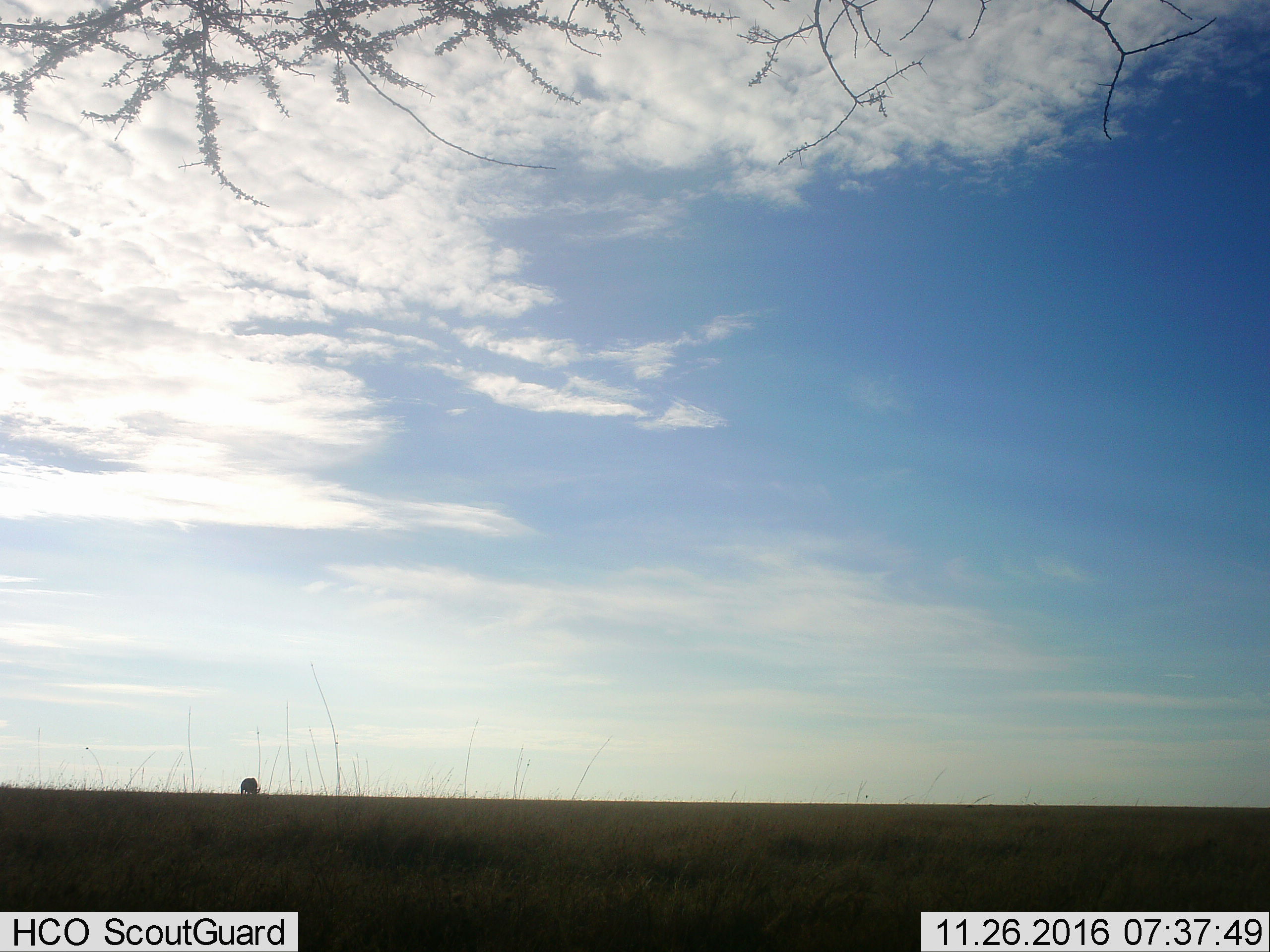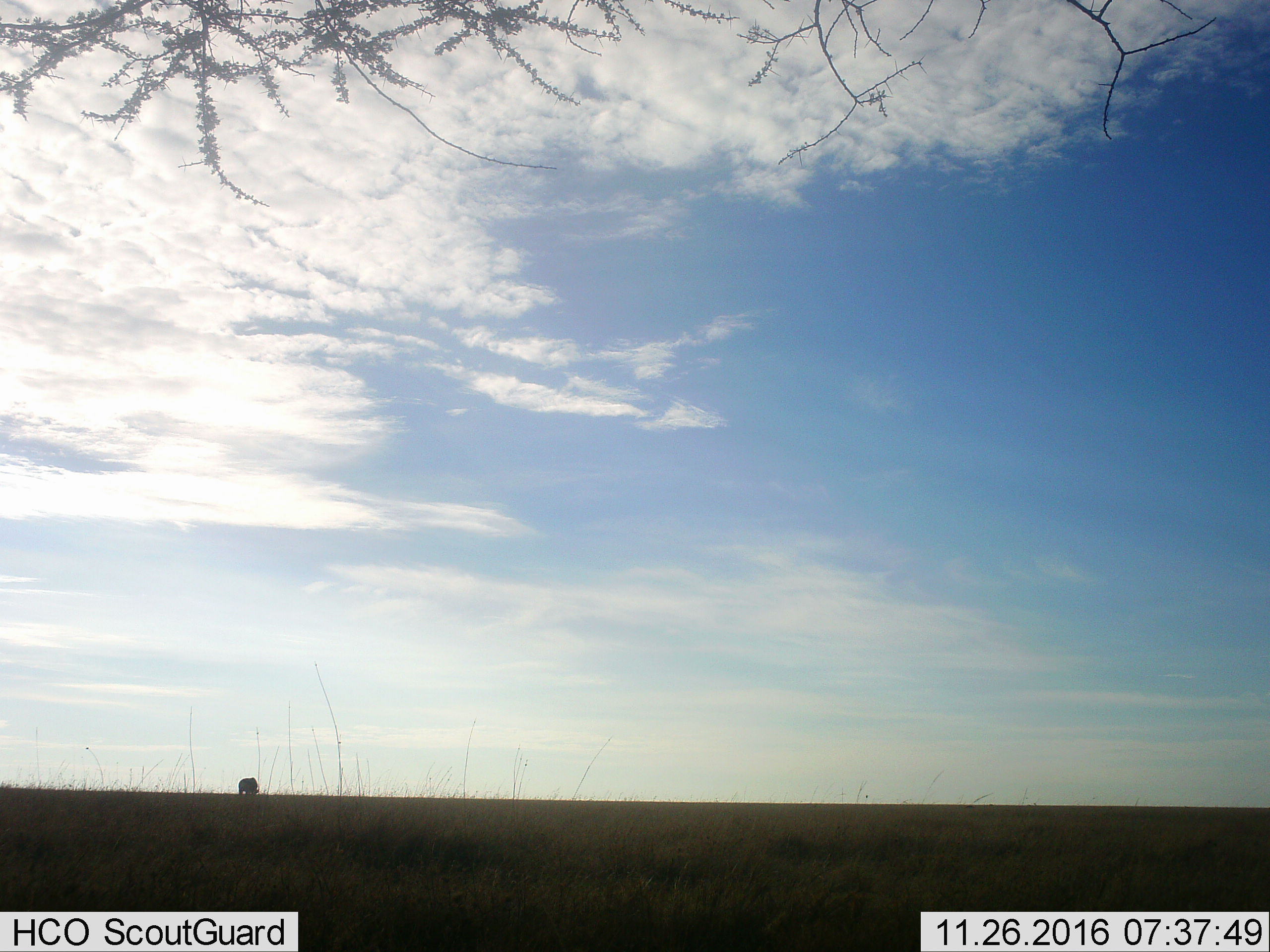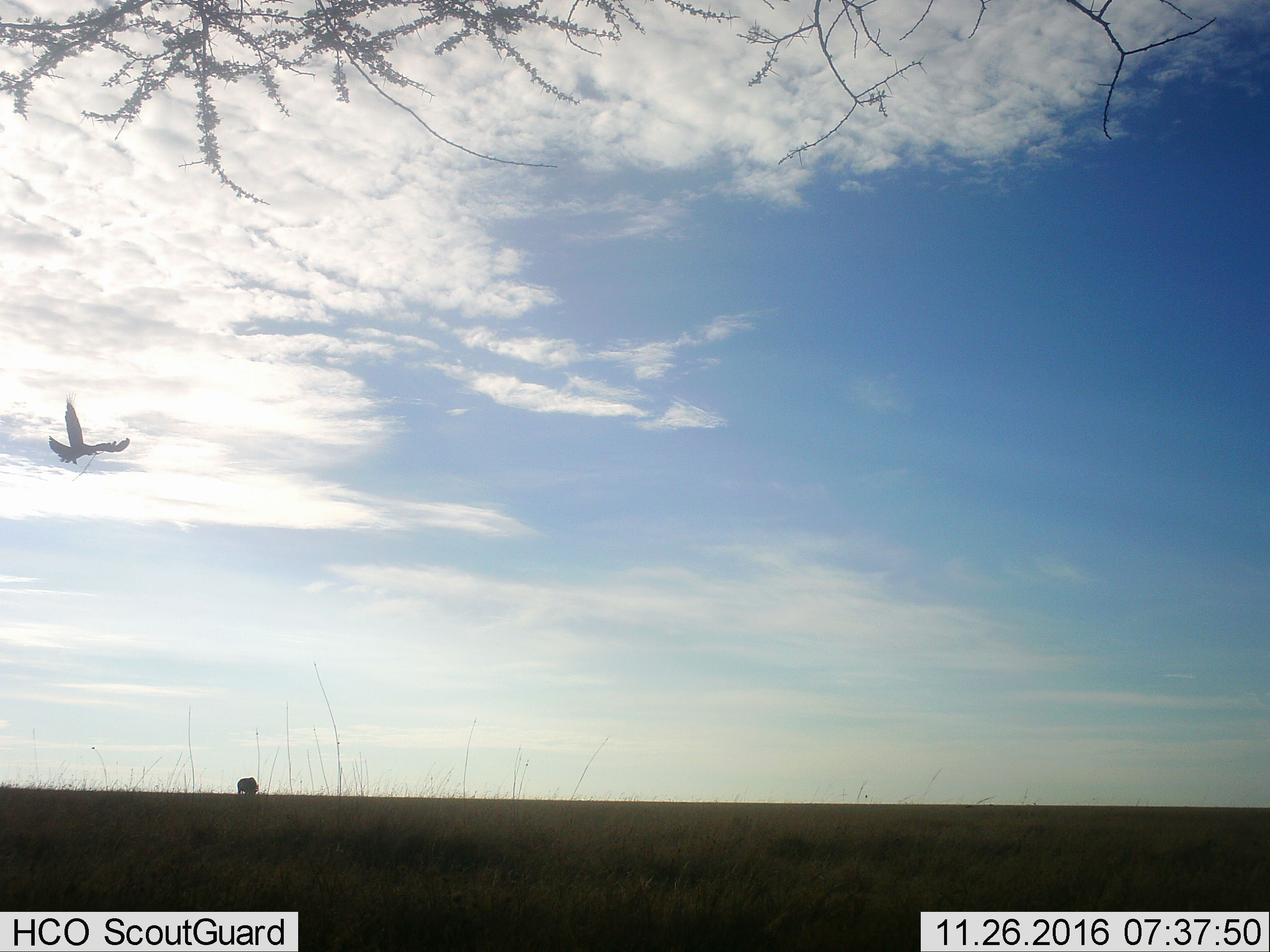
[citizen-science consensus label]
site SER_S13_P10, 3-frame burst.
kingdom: Animalia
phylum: Chordata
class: Aves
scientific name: Aves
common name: bird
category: birdother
Birdother (bird) (Aves), count 1. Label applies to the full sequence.